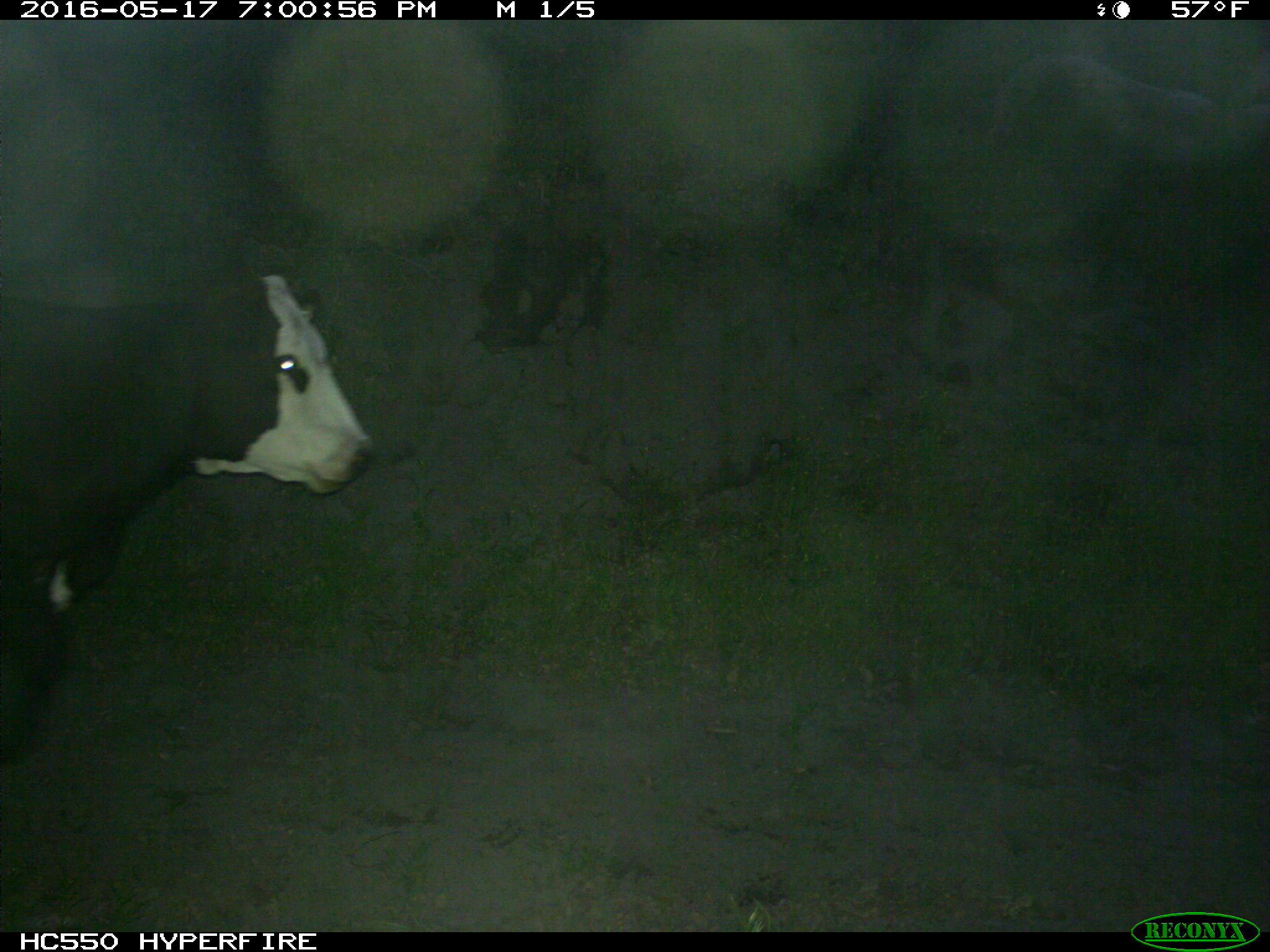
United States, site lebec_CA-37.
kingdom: Animalia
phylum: Chordata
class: Mammalia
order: Artiodactyla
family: Bovidae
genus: Bos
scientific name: Bos taurus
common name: domestic cow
Bos taurus (domestic cow).